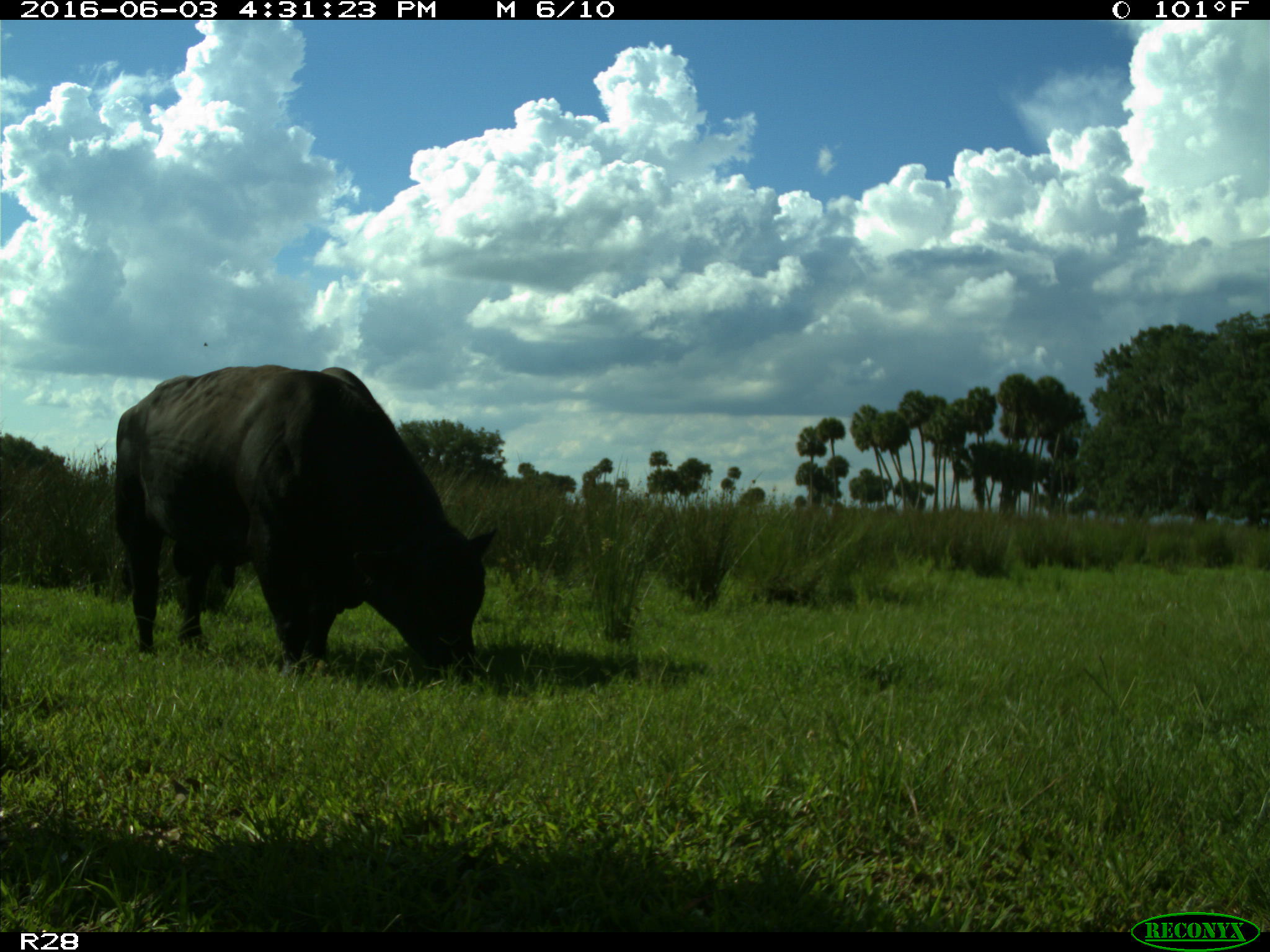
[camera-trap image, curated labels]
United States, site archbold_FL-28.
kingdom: Animalia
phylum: Chordata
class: Mammalia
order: Artiodactyla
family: Bovidae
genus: Bos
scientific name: Bos taurus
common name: domestic cow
Bos taurus (domestic cow).